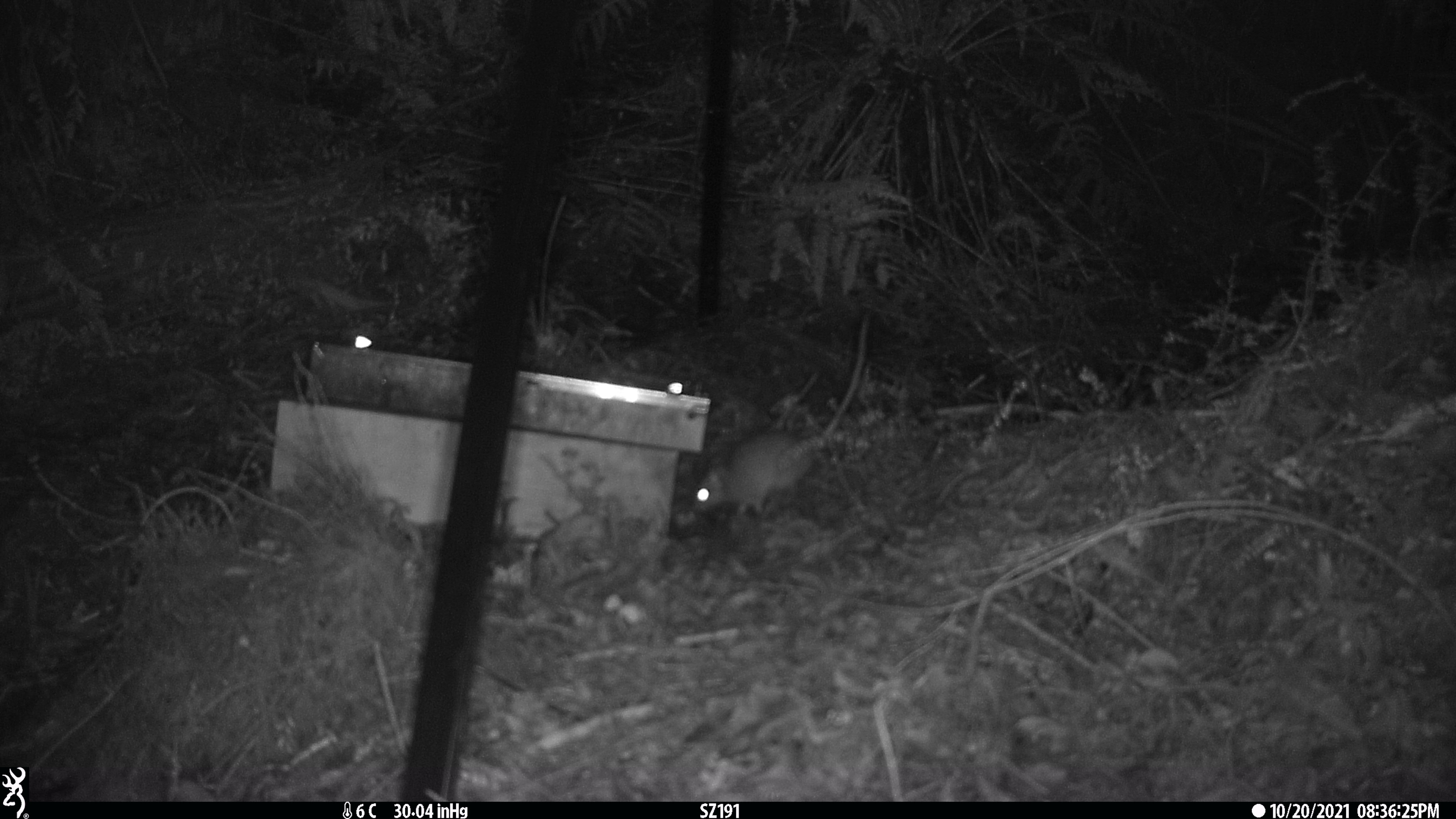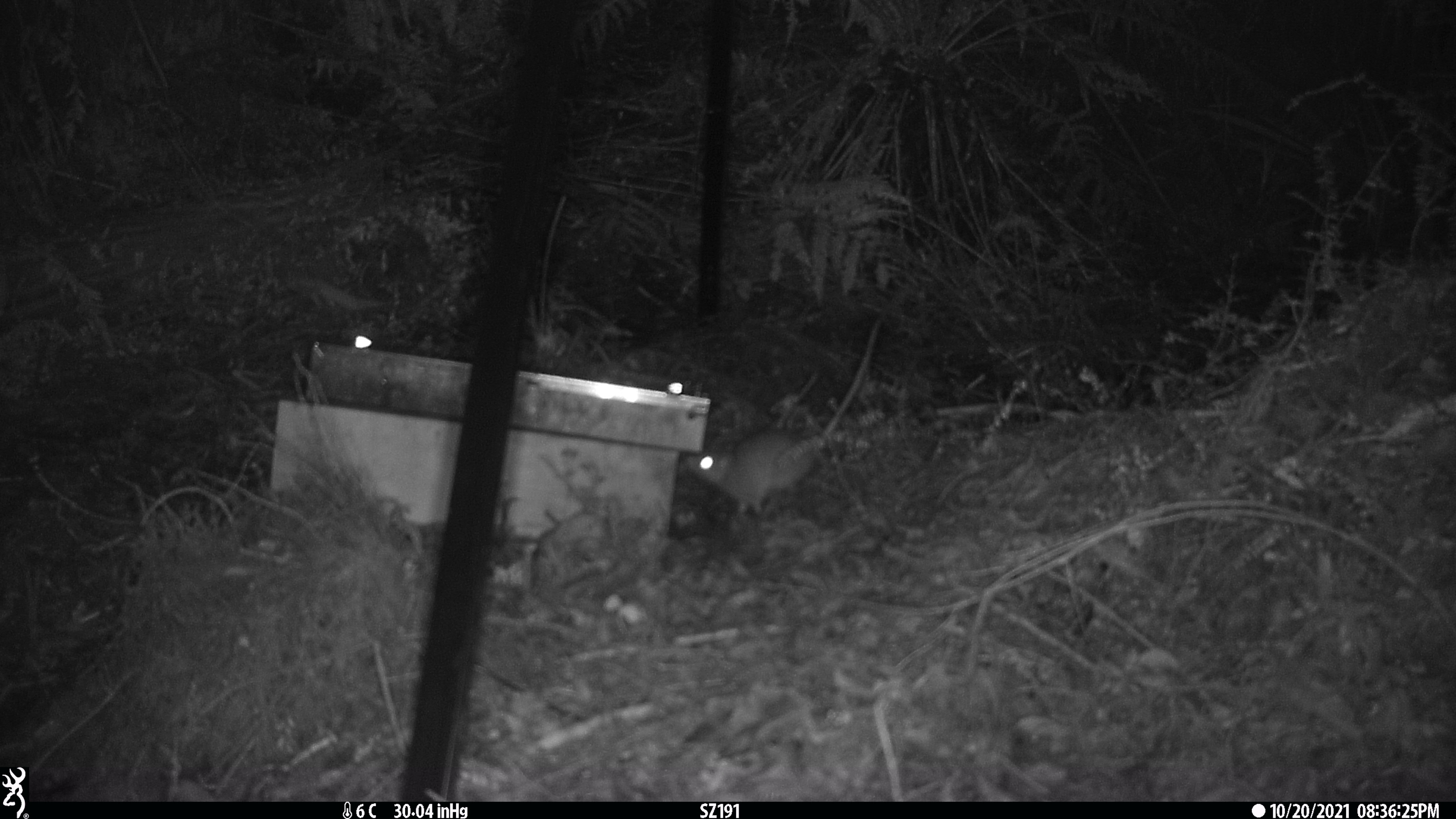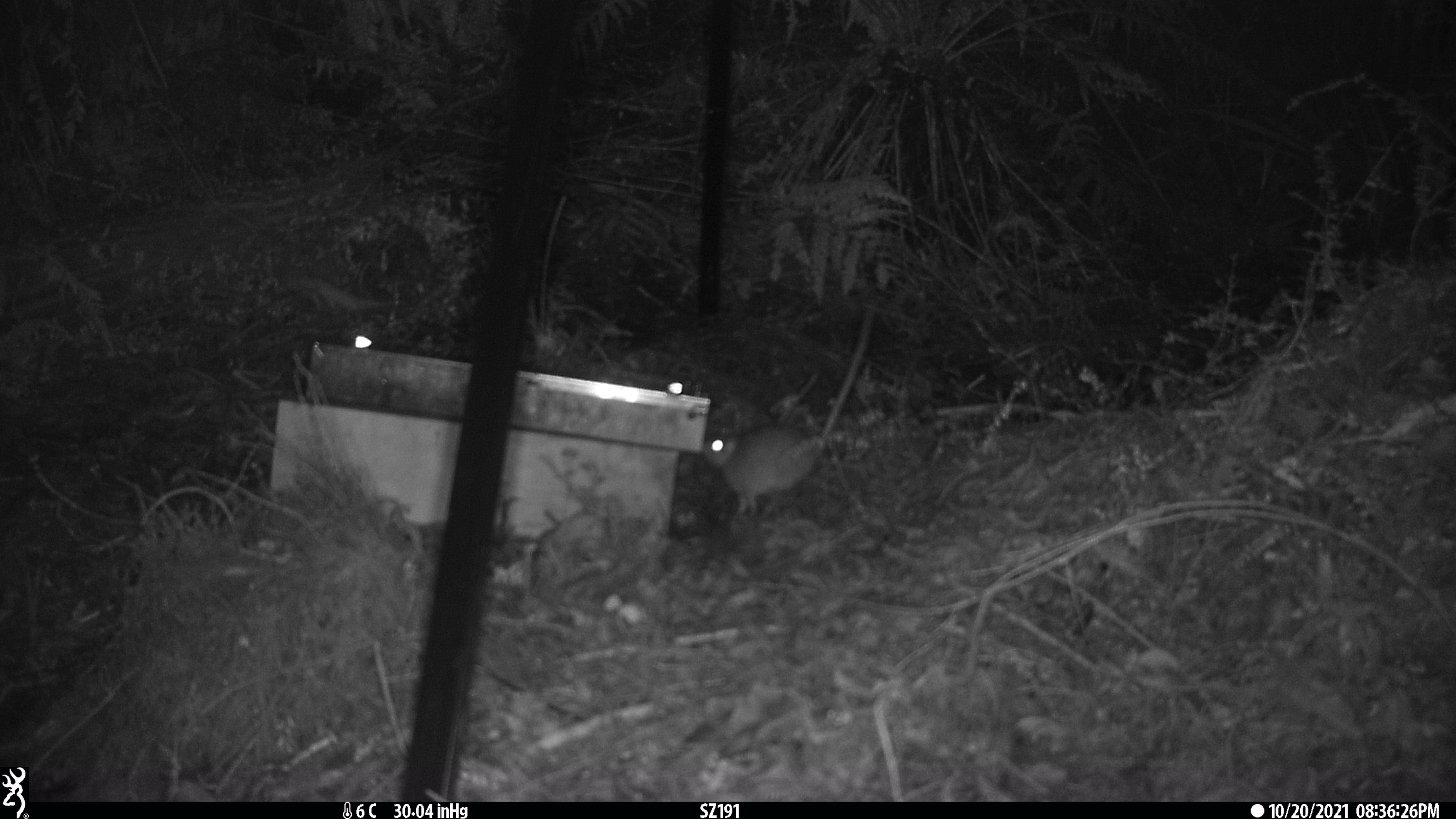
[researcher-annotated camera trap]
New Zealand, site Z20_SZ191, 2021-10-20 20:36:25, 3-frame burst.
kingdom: Animalia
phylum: Chordata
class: Mammalia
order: Rodentia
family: Muridae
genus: Rattus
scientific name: Rattus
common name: rat